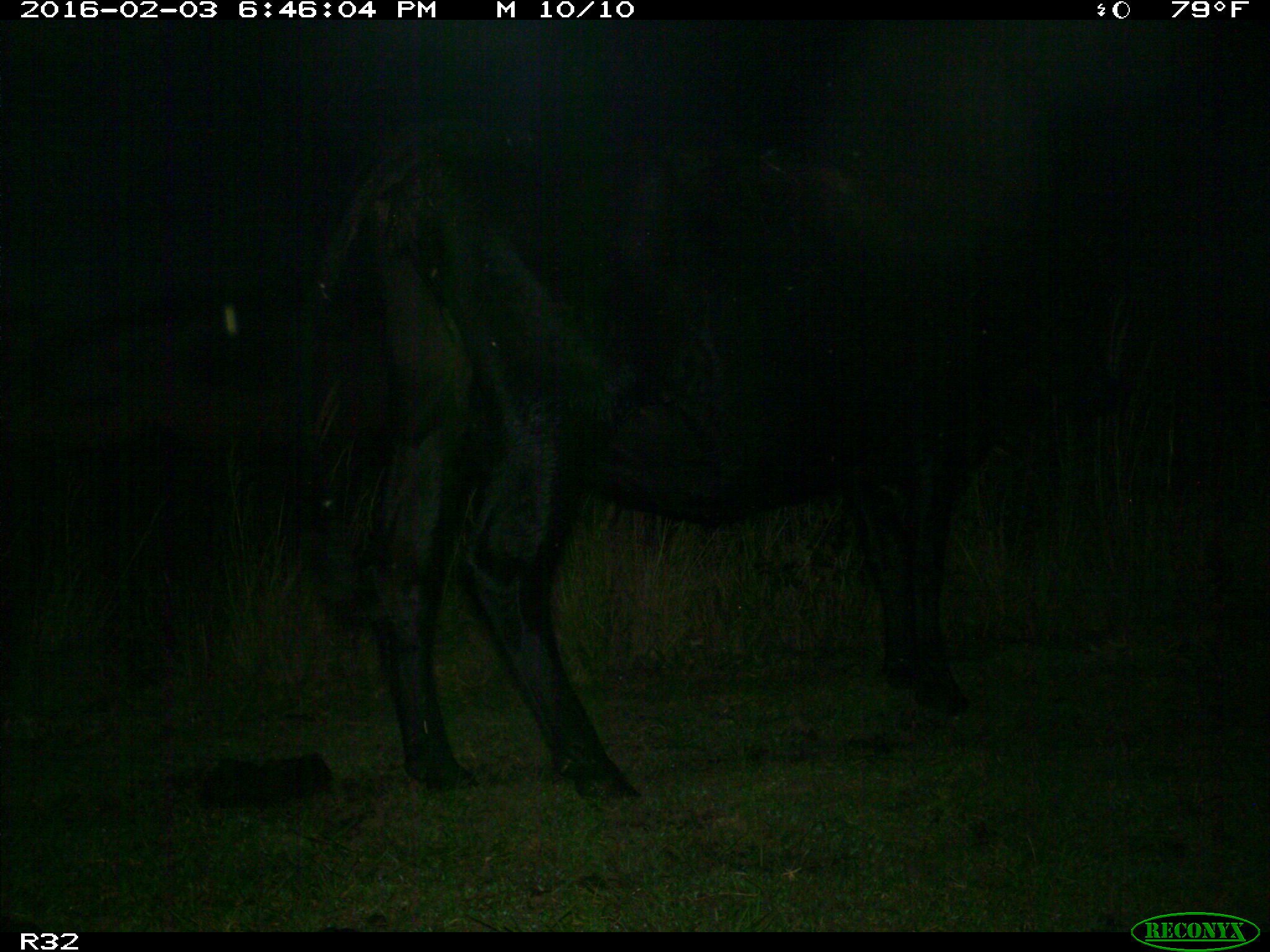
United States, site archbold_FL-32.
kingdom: Animalia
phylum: Chordata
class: Mammalia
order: Artiodactyla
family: Bovidae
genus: Bos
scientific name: Bos taurus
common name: domestic cow